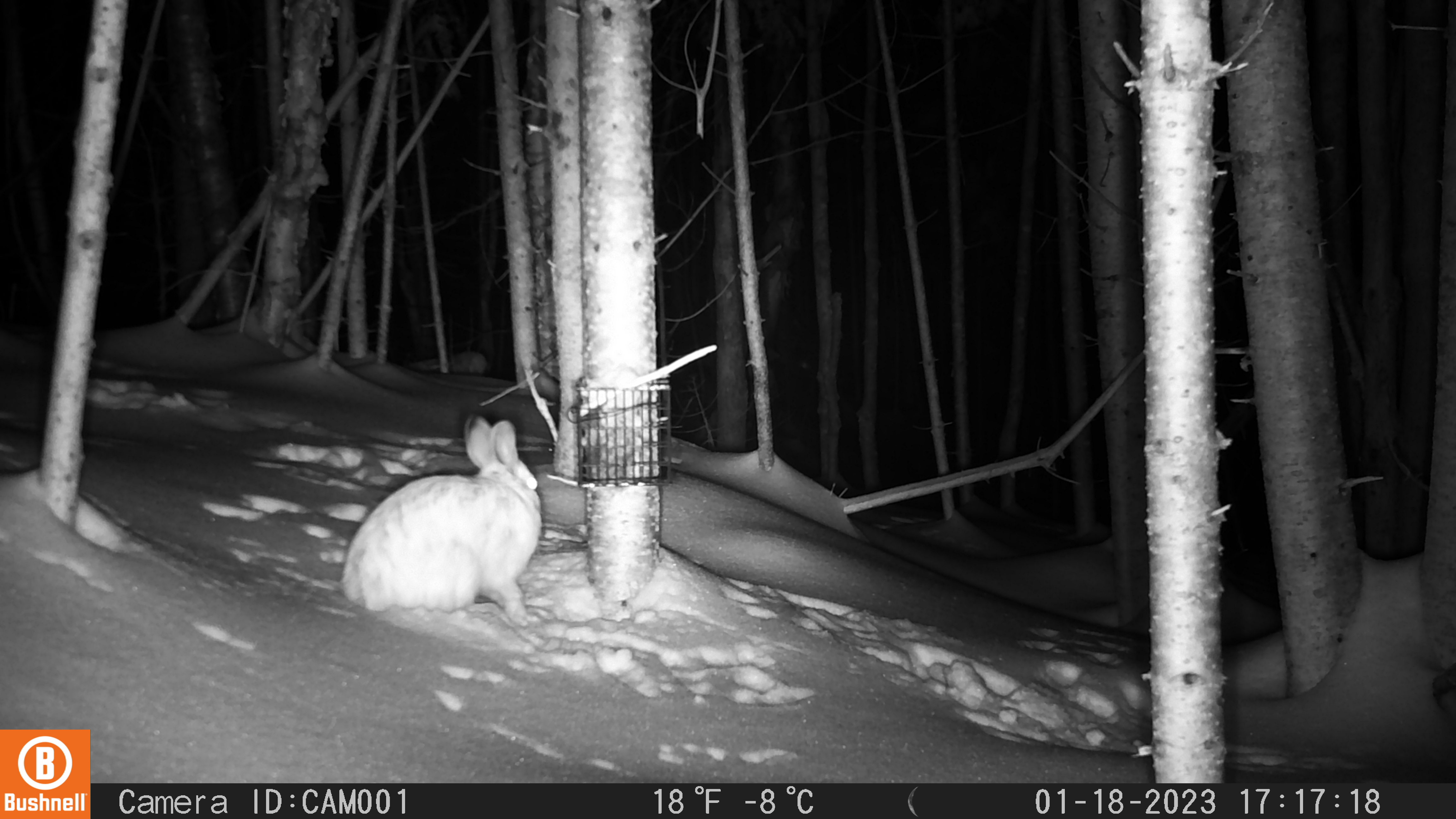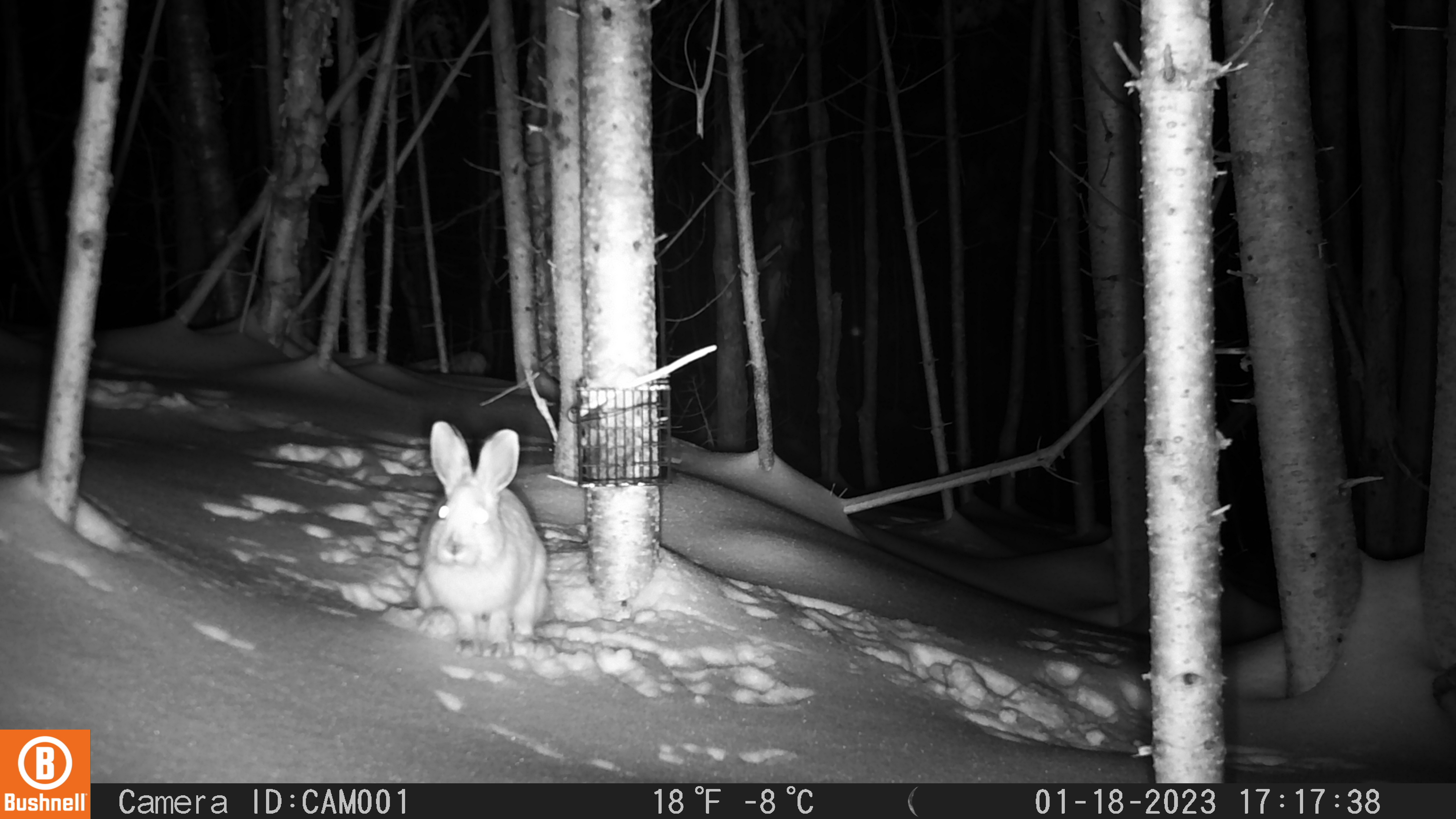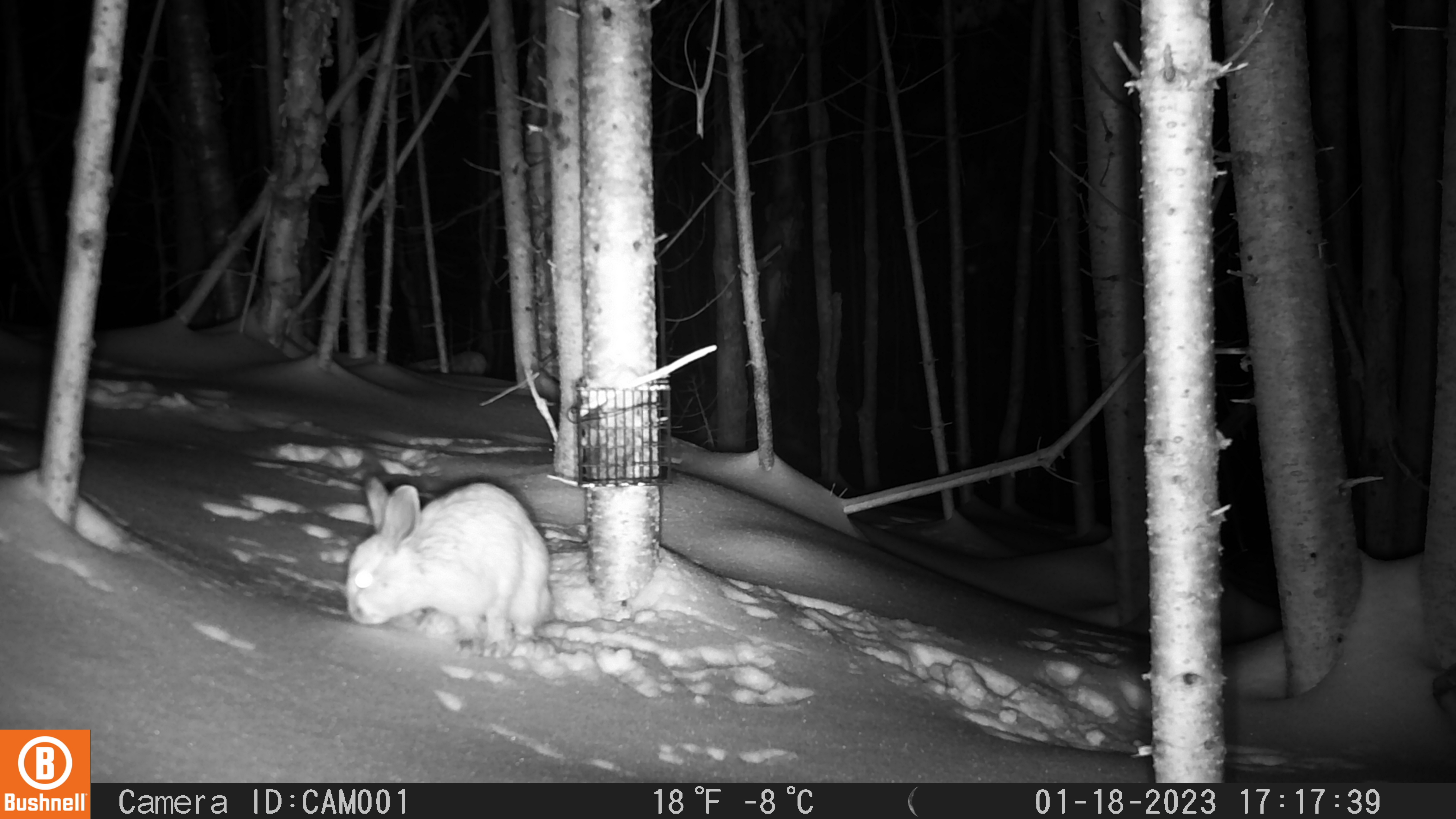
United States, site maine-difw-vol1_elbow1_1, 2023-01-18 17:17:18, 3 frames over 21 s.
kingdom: Animalia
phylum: Chordata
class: Mammalia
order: Lagomorpha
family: Leporidae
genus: Lepus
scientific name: Lepus americanus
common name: snowshoe hare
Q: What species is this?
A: Snowshoe hare (Lepus americanus).